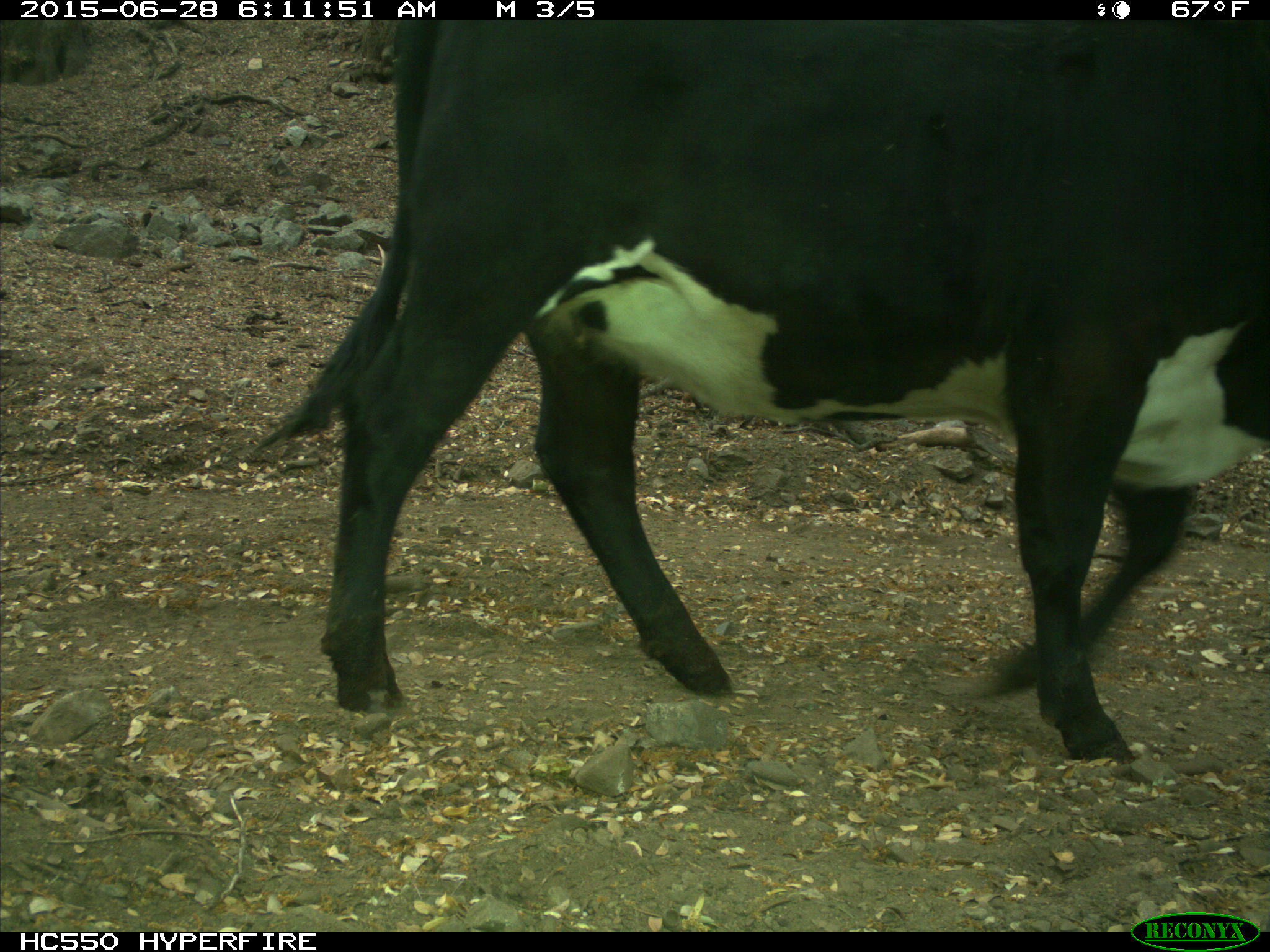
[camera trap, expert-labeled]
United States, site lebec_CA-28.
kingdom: Animalia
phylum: Chordata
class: Mammalia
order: Artiodactyla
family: Bovidae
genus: Bos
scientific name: Bos taurus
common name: domestic cow